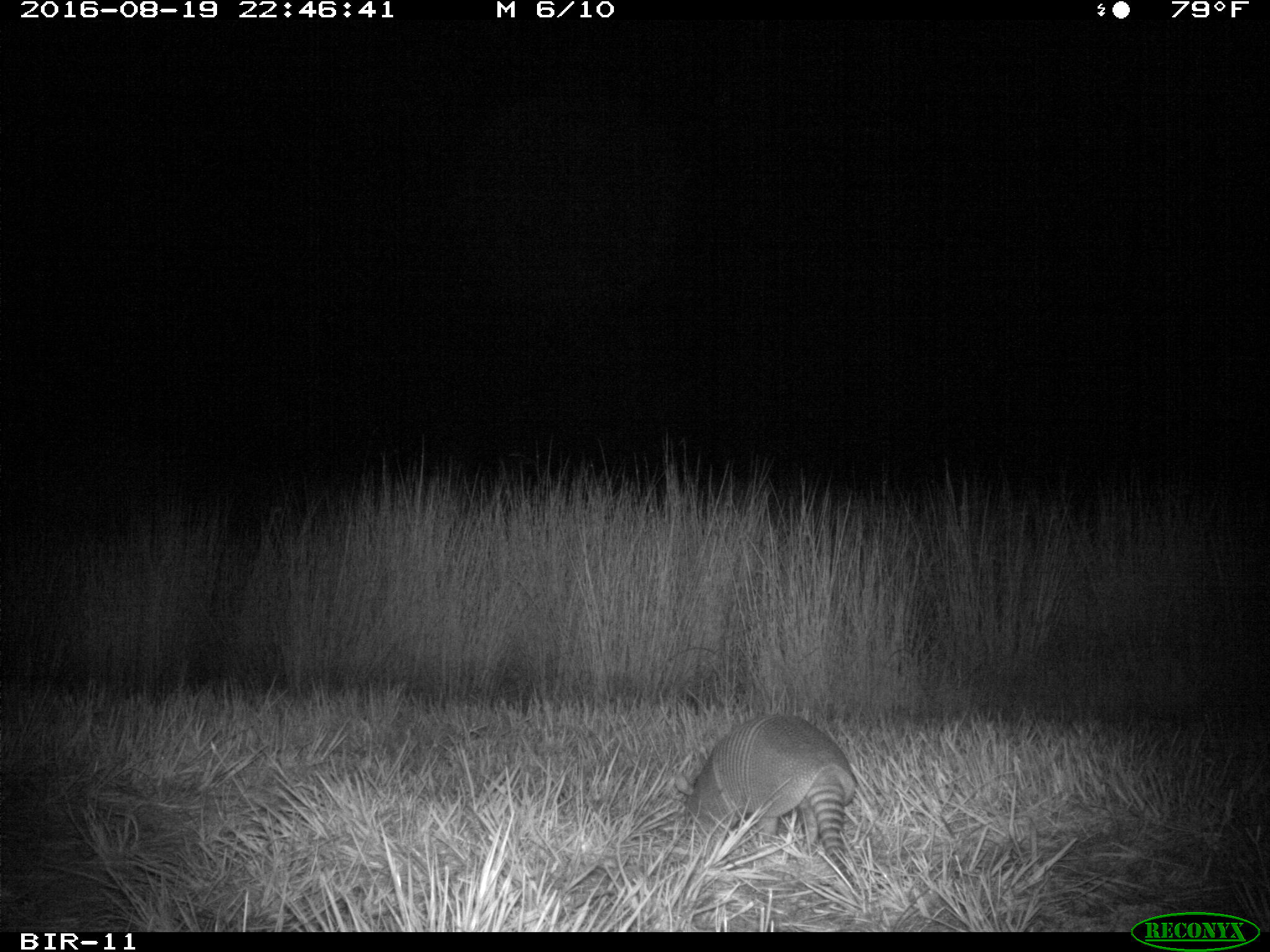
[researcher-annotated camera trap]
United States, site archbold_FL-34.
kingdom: Animalia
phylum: Chordata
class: Mammalia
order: Cingulata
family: Dasypodidae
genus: Dasypus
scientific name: Dasypus novemcinctus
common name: nine-banded armadillo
Dasypus novemcinctus (nine-banded armadillo).